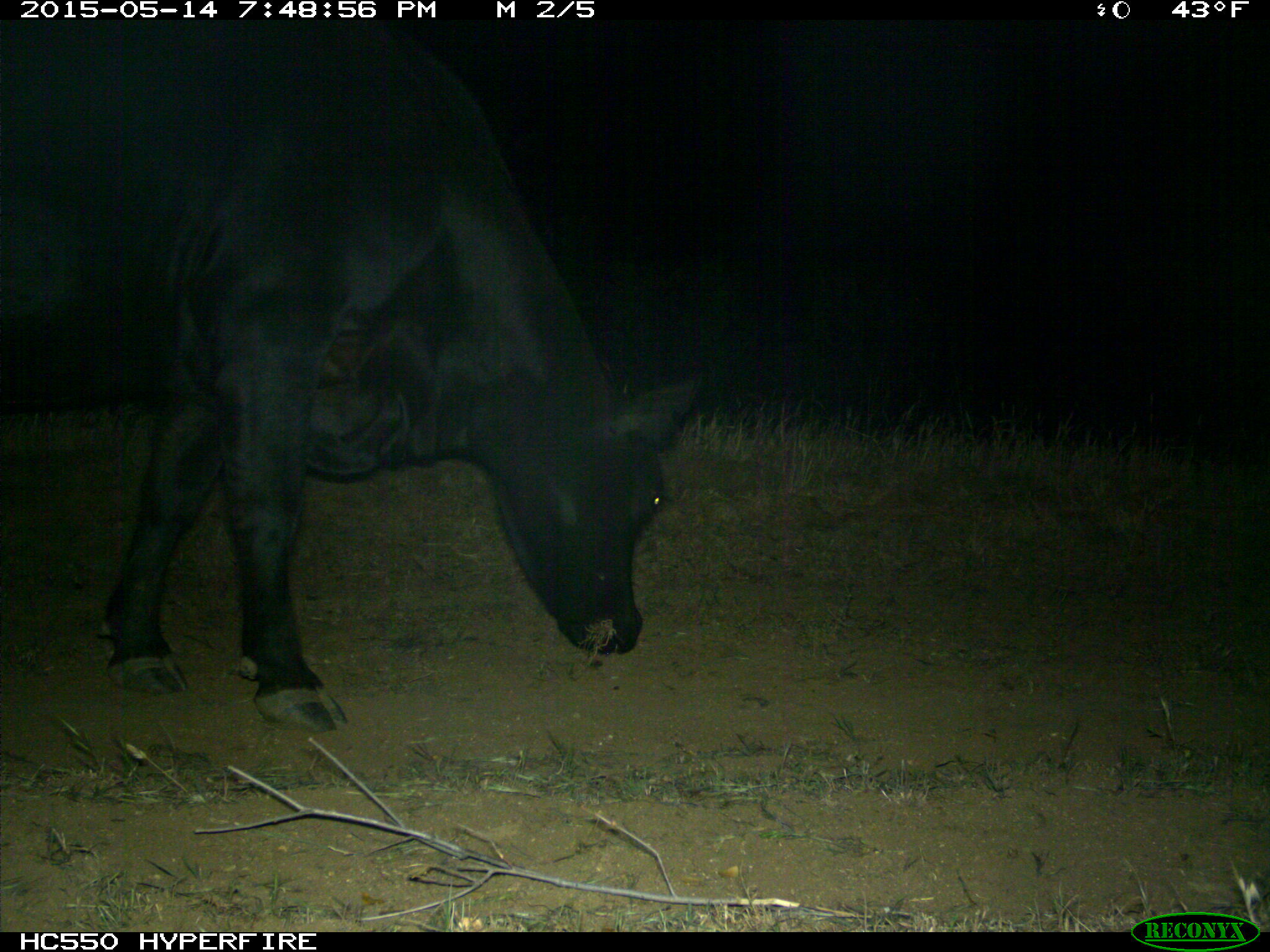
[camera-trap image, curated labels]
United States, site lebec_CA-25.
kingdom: Animalia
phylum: Chordata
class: Mammalia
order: Artiodactyla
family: Bovidae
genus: Bos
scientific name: Bos taurus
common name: domestic cow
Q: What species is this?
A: Bos taurus (domestic cow).